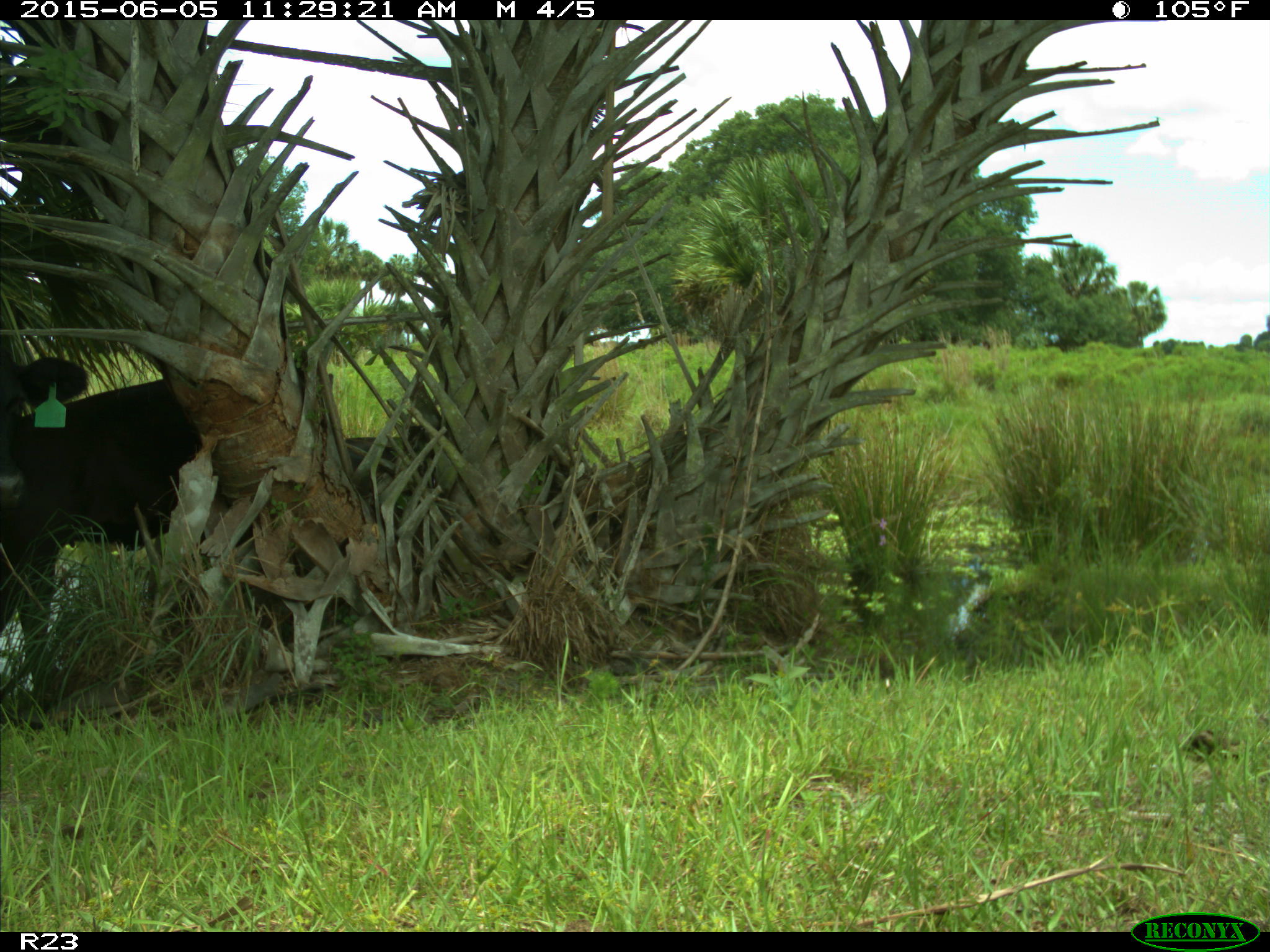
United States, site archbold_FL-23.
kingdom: Animalia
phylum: Chordata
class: Mammalia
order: Artiodactyla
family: Bovidae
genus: Bos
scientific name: Bos taurus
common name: domestic cow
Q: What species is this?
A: Bos taurus (domestic cow).